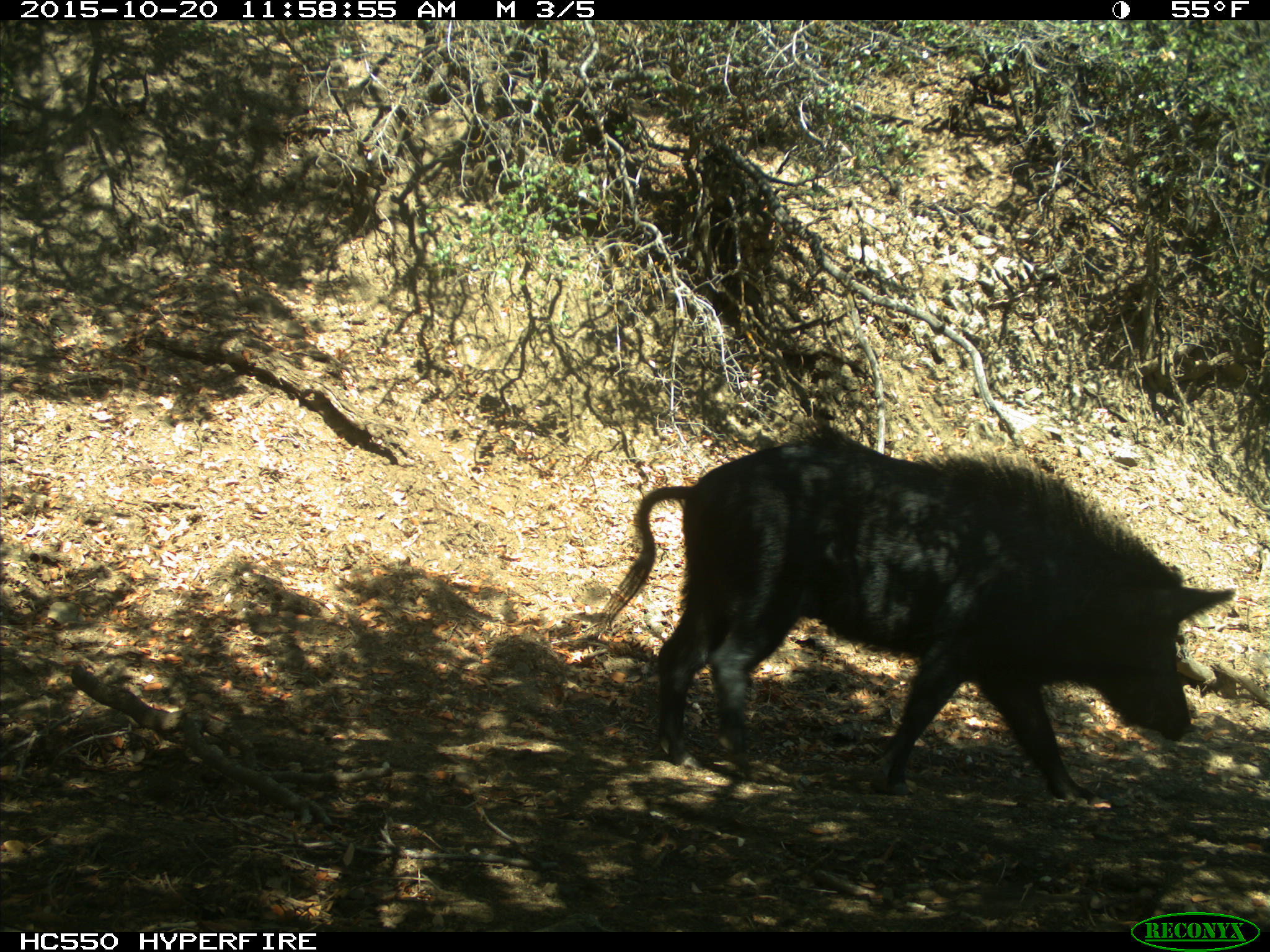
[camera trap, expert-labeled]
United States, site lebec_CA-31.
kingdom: Animalia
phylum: Chordata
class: Mammalia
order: Artiodactyla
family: Suidae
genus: Sus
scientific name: Sus scrofa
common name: wild boar